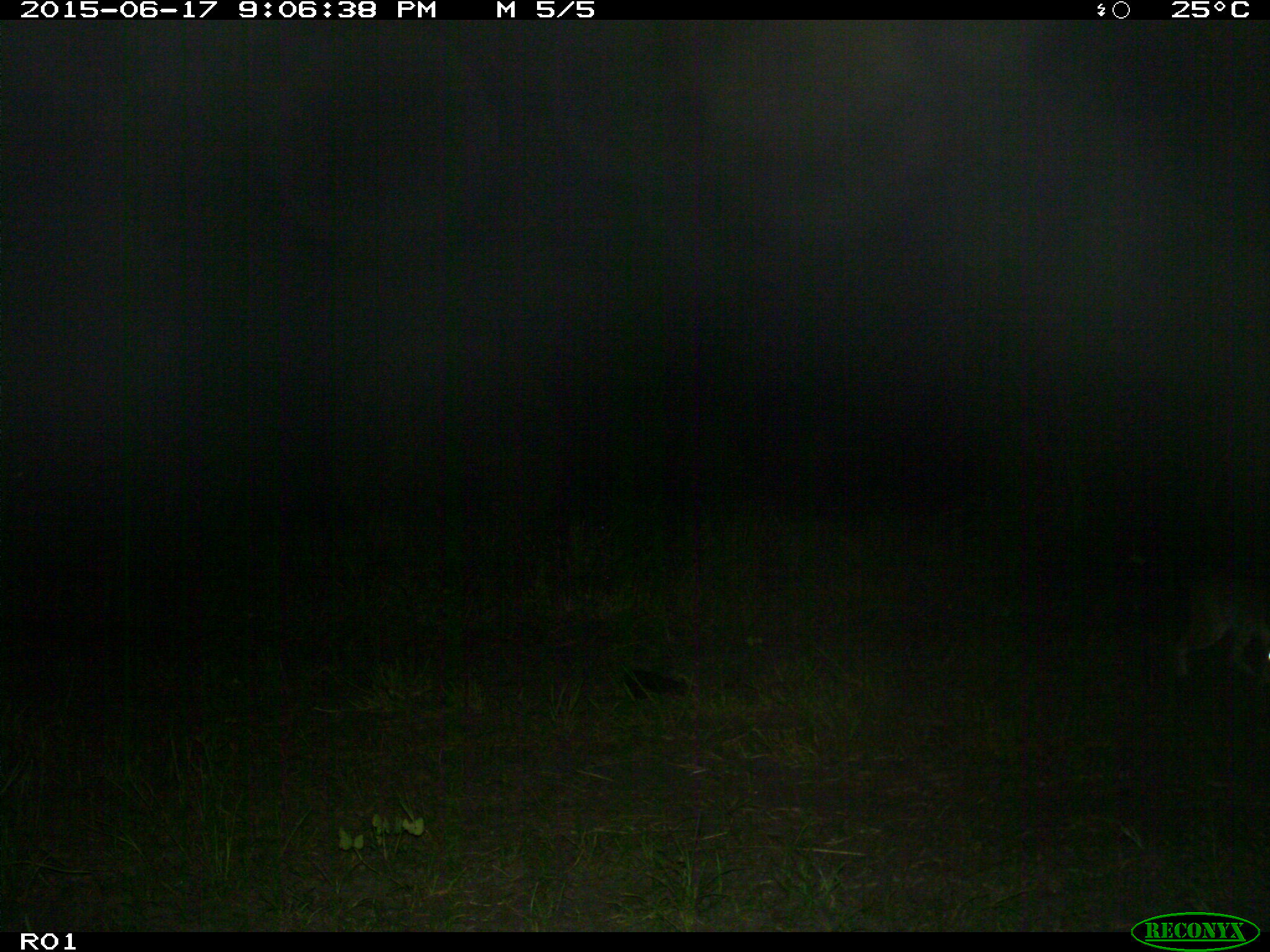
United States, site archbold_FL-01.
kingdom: Animalia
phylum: Chordata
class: Mammalia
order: Carnivora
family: Felidae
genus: Lynx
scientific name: Lynx rufus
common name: bobcat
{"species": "Lynx rufus (bobcat)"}